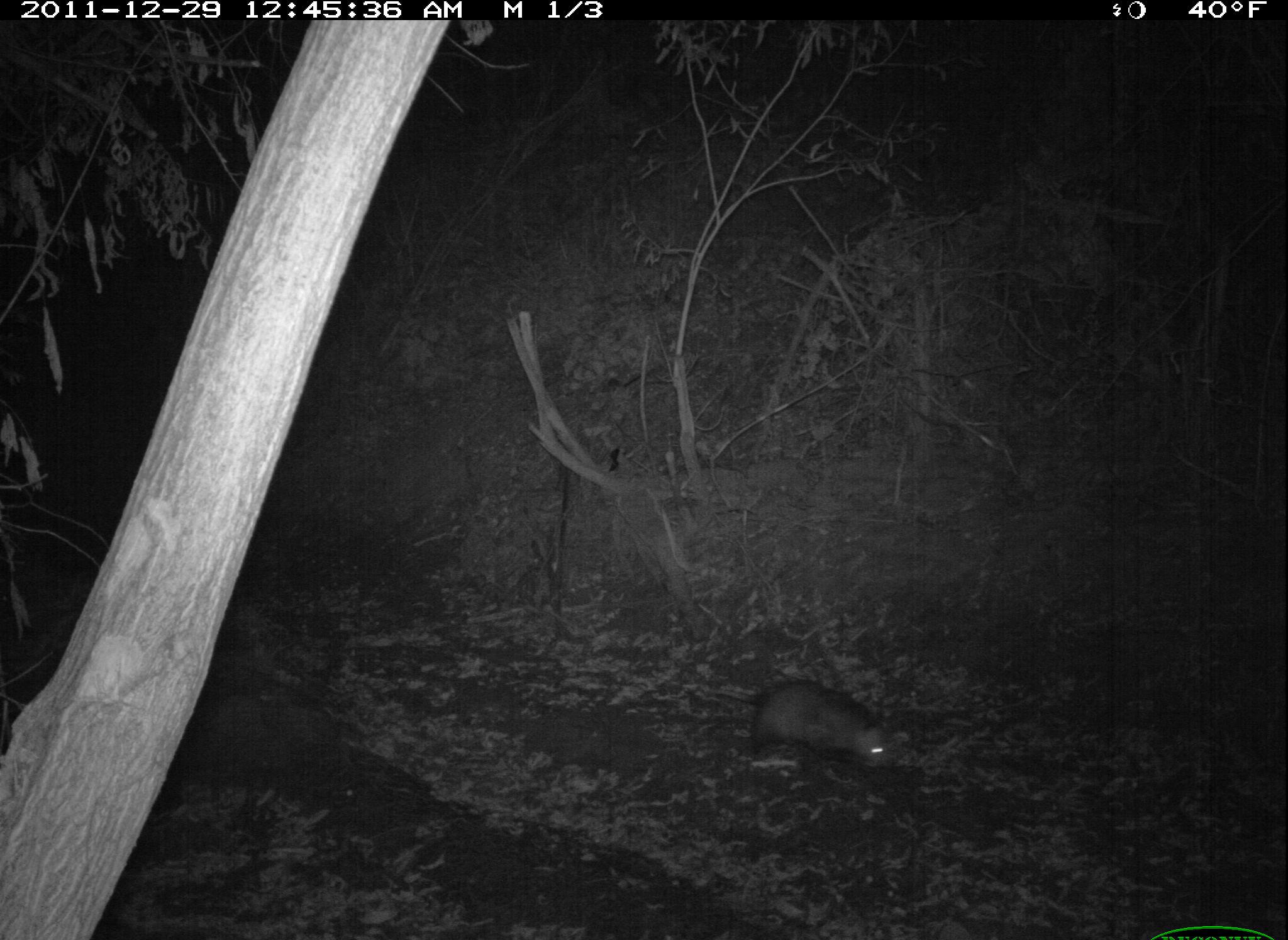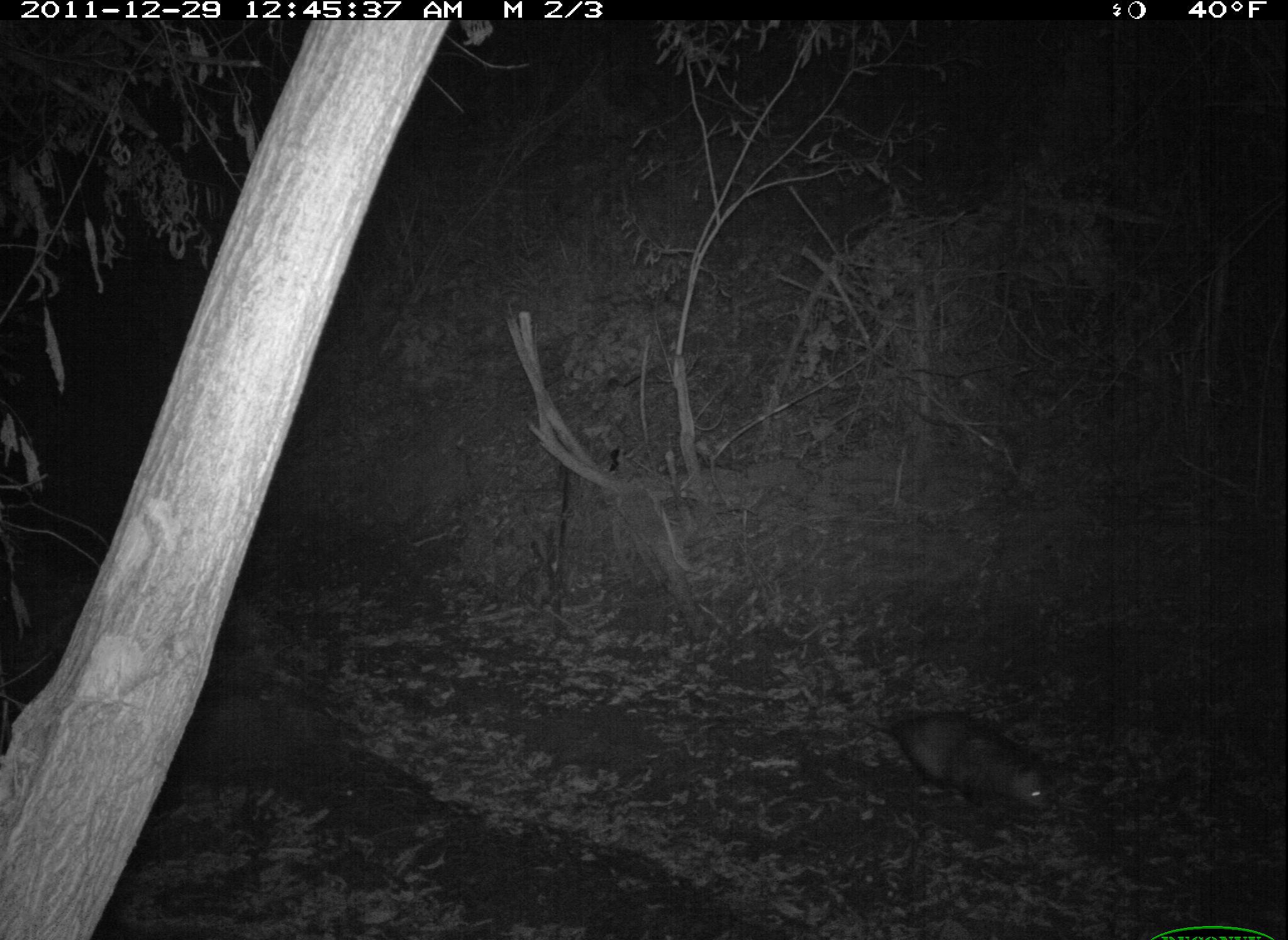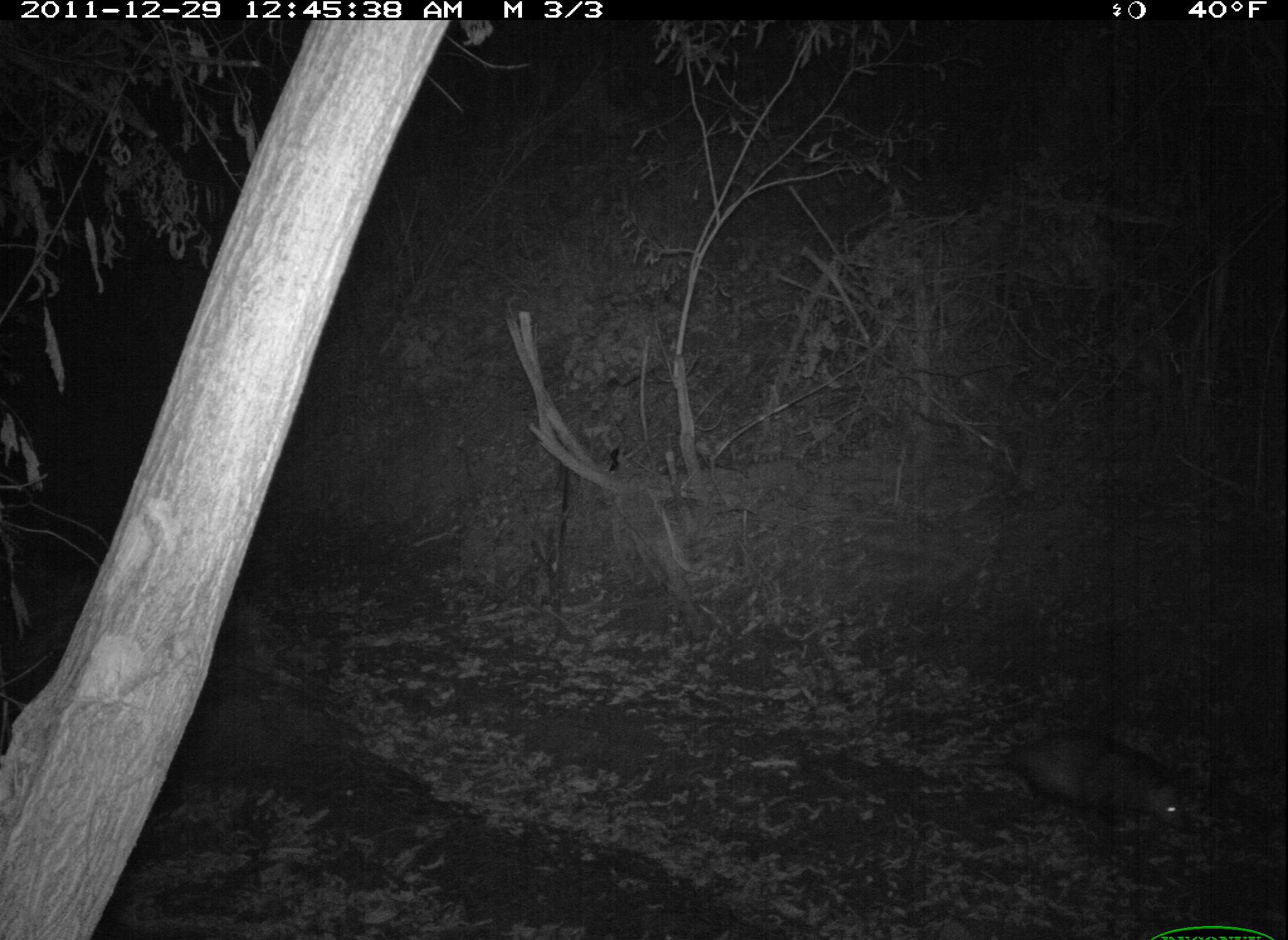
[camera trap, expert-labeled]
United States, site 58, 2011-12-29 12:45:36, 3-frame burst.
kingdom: Animalia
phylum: Chordata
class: Mammalia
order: Didelphimorphia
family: Didelphidae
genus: Didelphis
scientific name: Didelphis virginiana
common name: virginia opossum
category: opossum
Opossum (virginia opossum) (Didelphis virginiana).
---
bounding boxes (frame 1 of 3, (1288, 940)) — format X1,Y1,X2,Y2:
opossum: 684,677,906,771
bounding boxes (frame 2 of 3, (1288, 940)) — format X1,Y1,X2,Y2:
opossum: 821,708,1055,816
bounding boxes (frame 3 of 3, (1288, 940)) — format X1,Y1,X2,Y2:
opossum: 916,729,1196,843